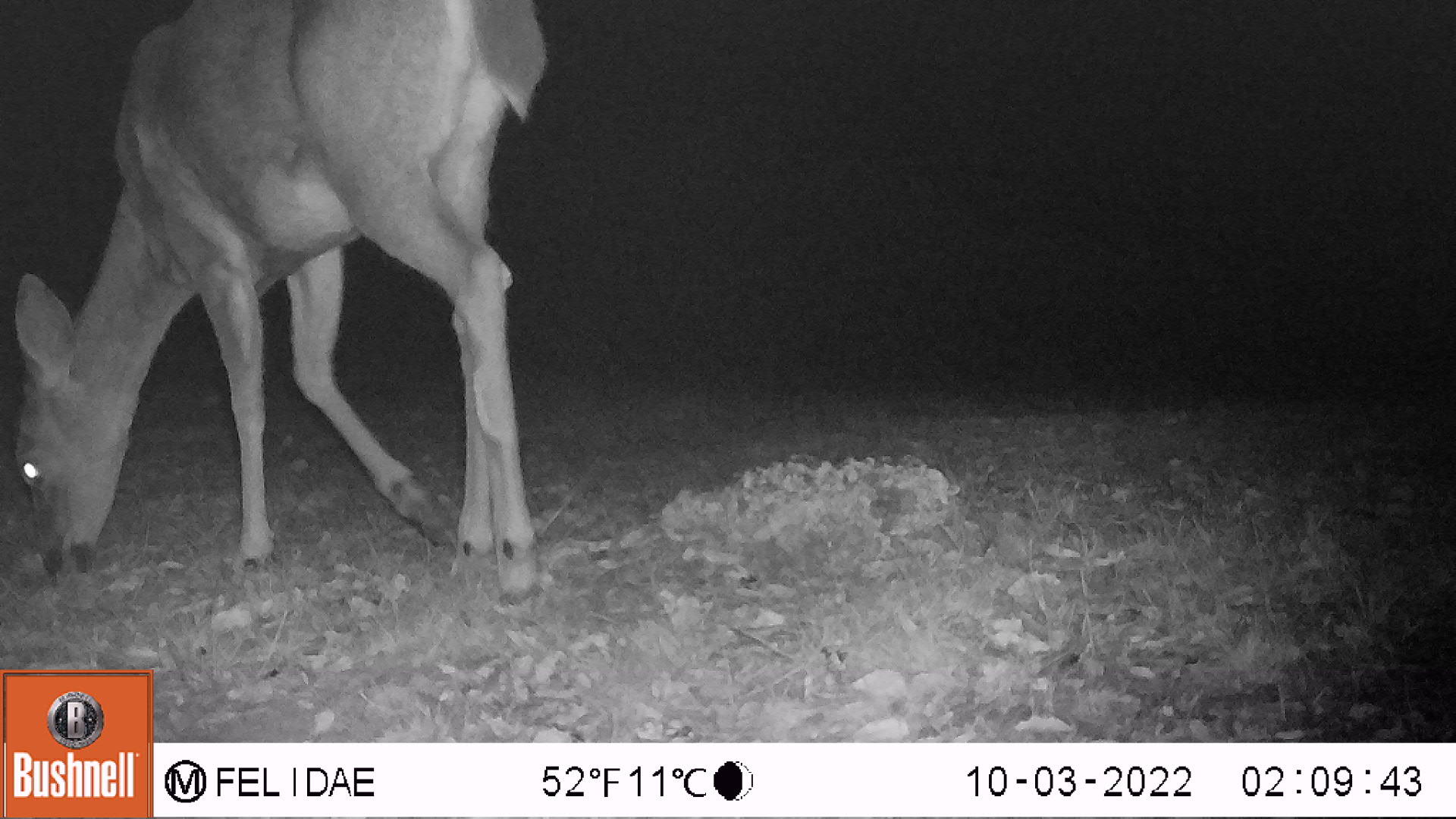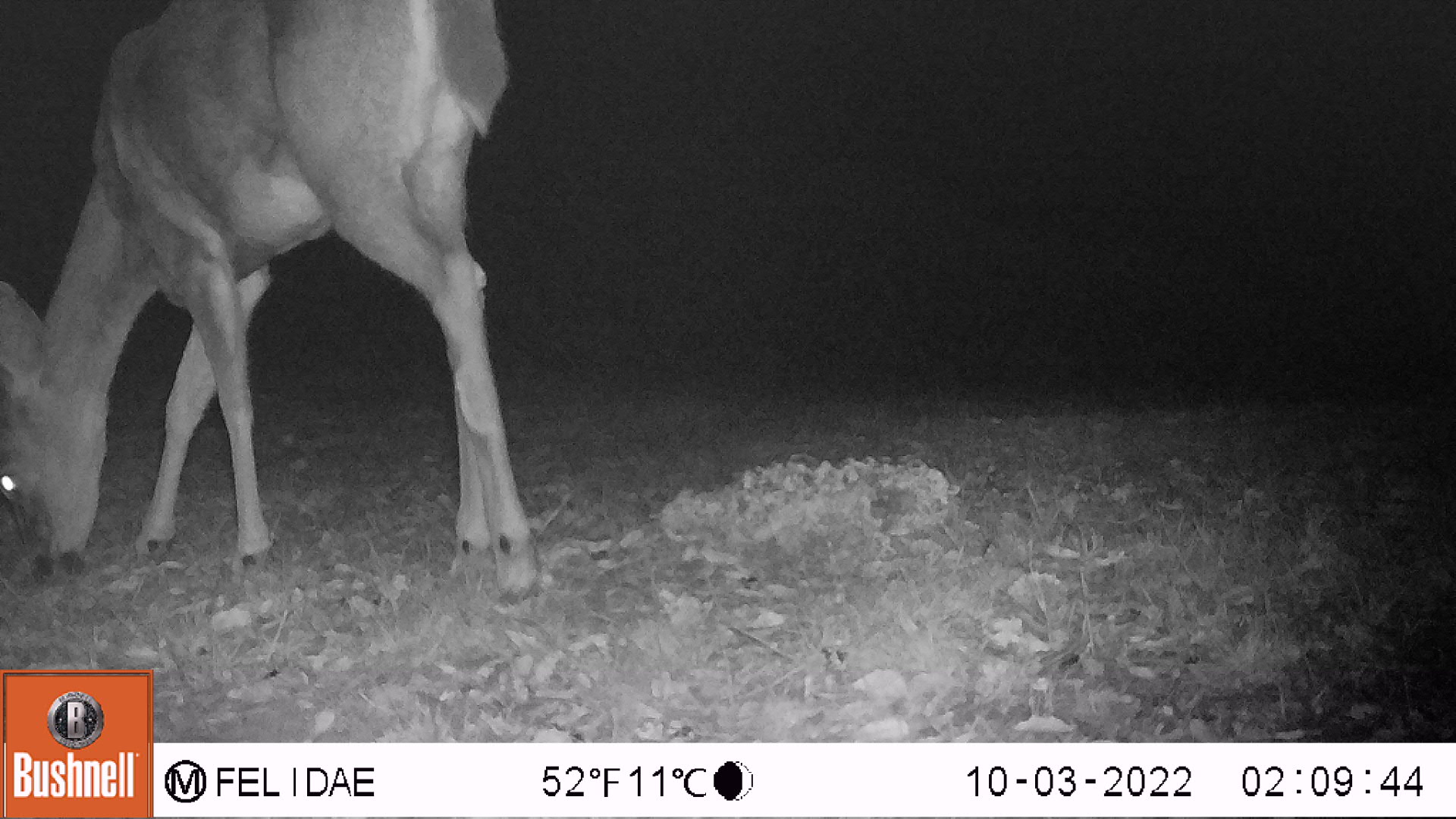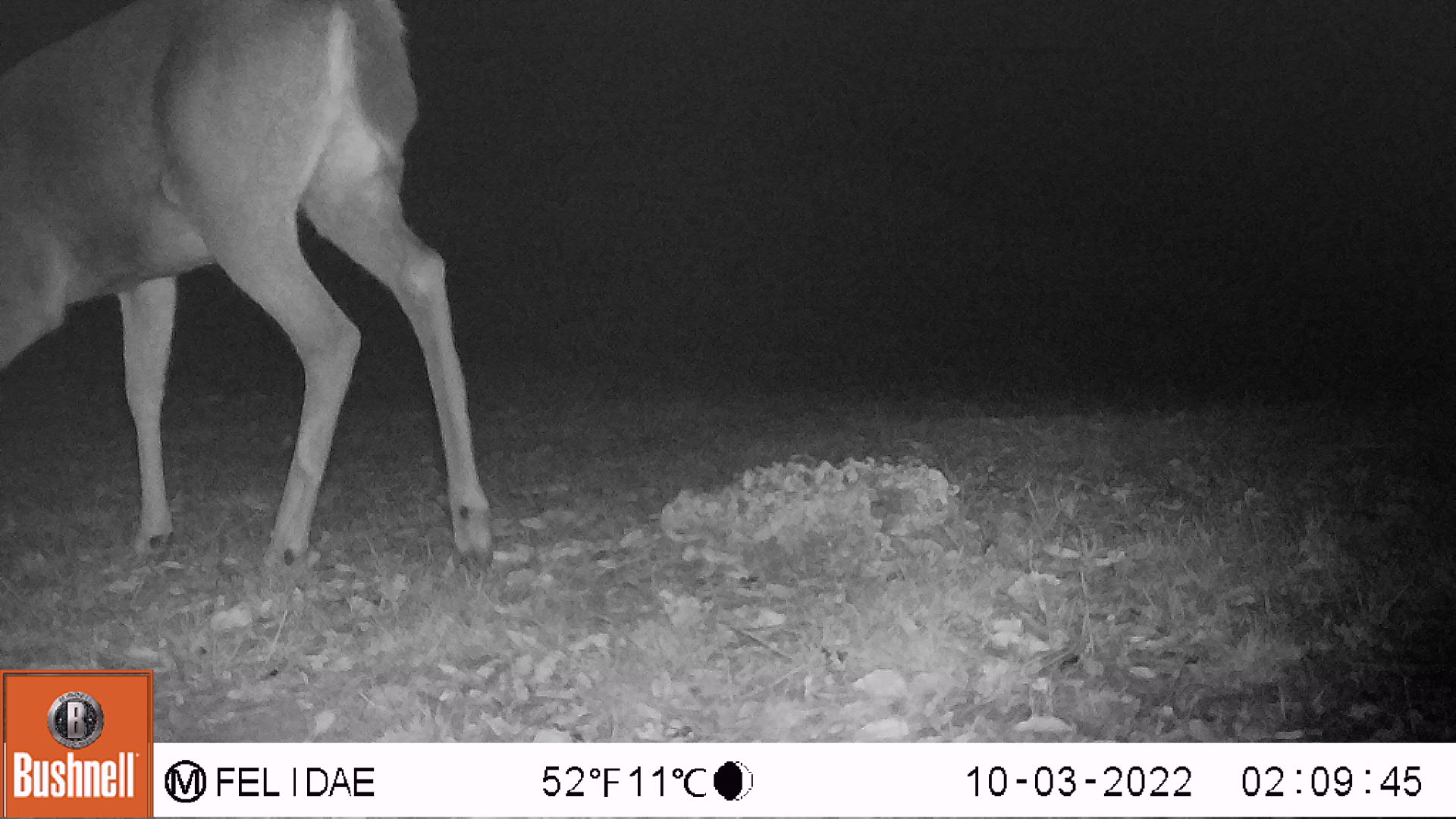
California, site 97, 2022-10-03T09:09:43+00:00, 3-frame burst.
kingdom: Animalia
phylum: Chordata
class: Mammalia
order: Artiodactyla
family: Cervidae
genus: Odocoileus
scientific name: Odocoileus hemionus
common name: mule deer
Mule deer (Odocoileus hemionus).